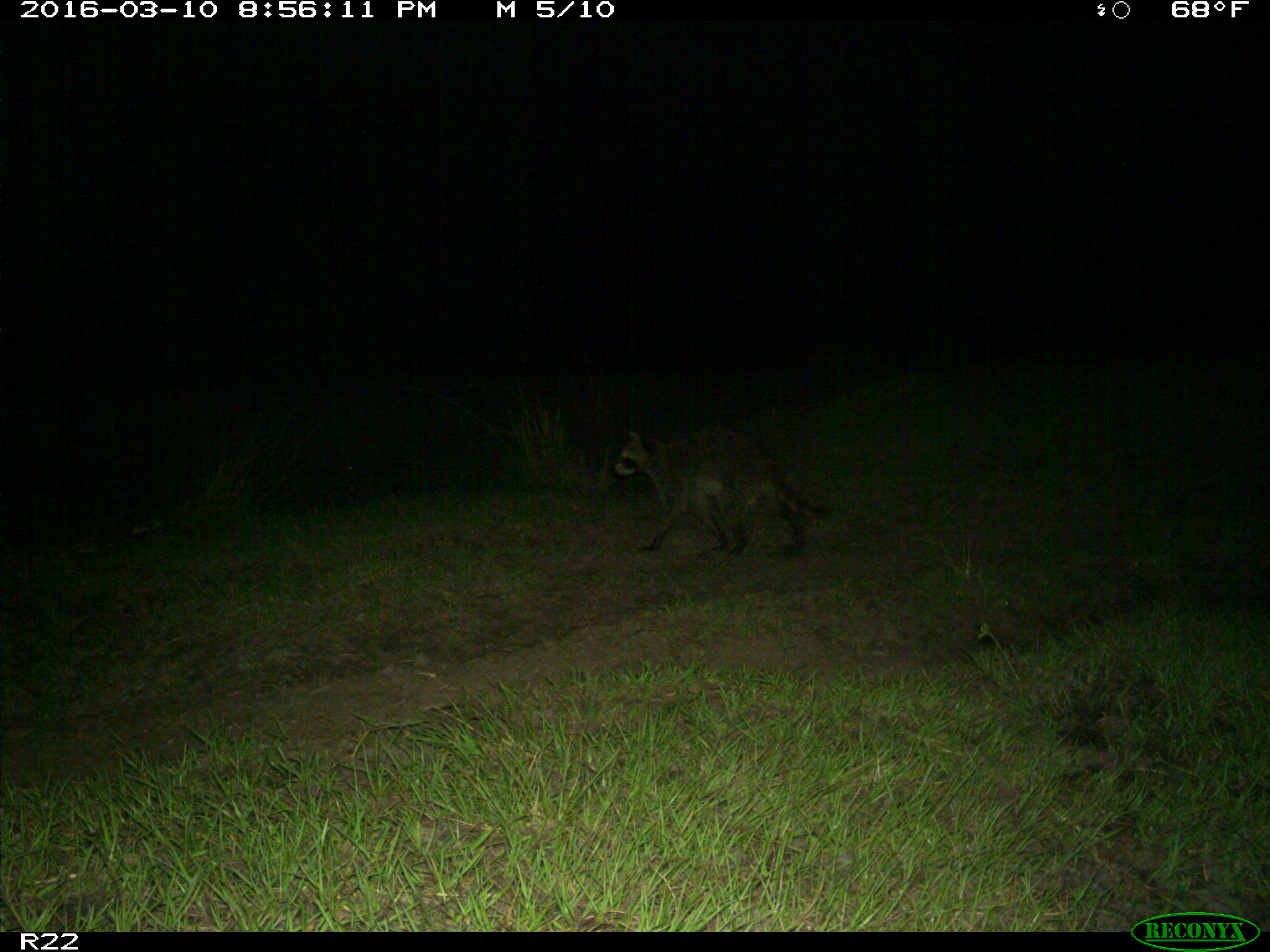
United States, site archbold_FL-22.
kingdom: Animalia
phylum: Chordata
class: Mammalia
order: Carnivora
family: Procyonidae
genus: Procyon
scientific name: Procyon lotor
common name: common raccoon